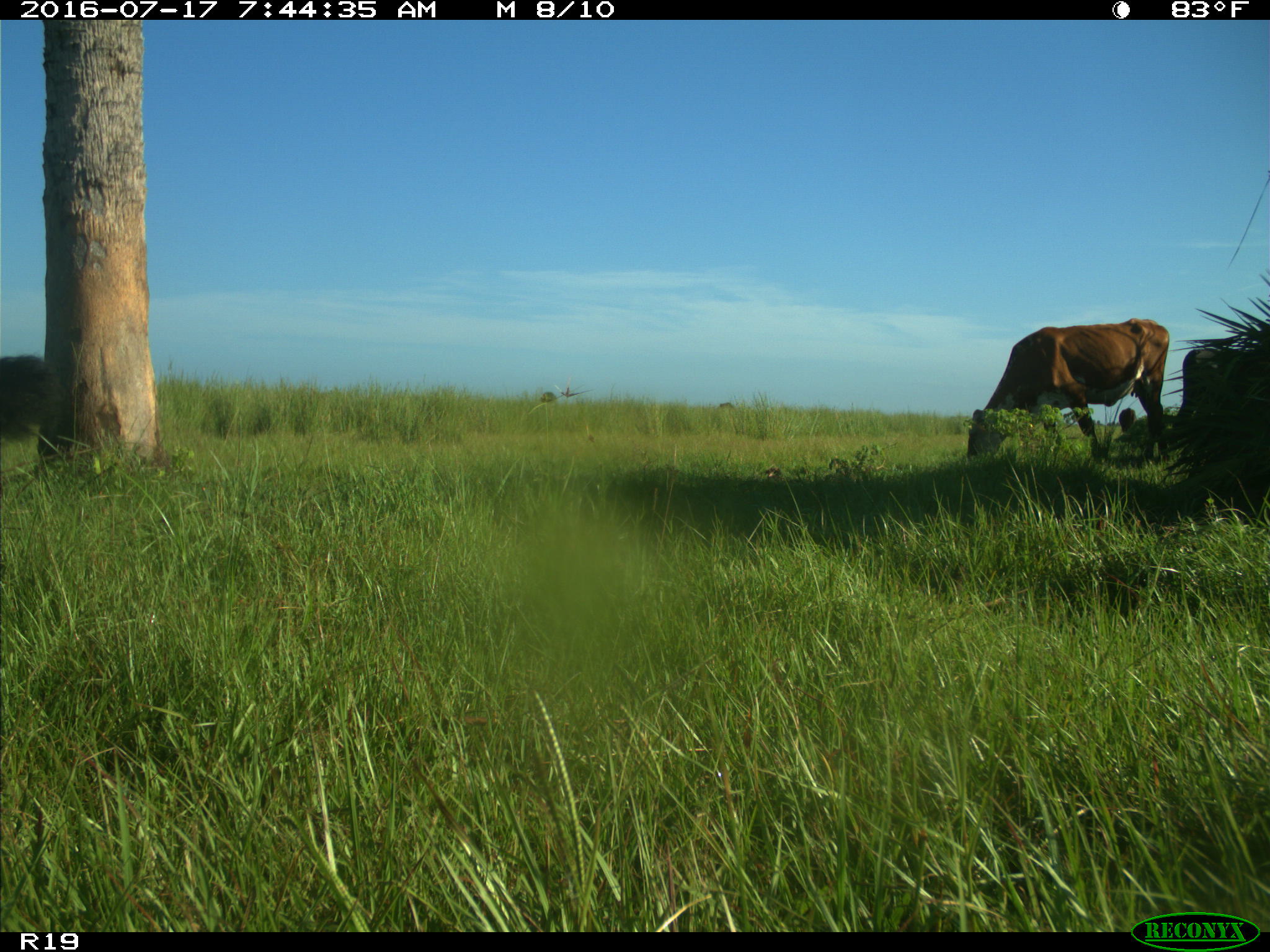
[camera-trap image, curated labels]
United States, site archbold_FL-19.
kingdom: Animalia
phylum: Chordata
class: Mammalia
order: Artiodactyla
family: Bovidae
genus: Bos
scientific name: Bos taurus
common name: domestic cow